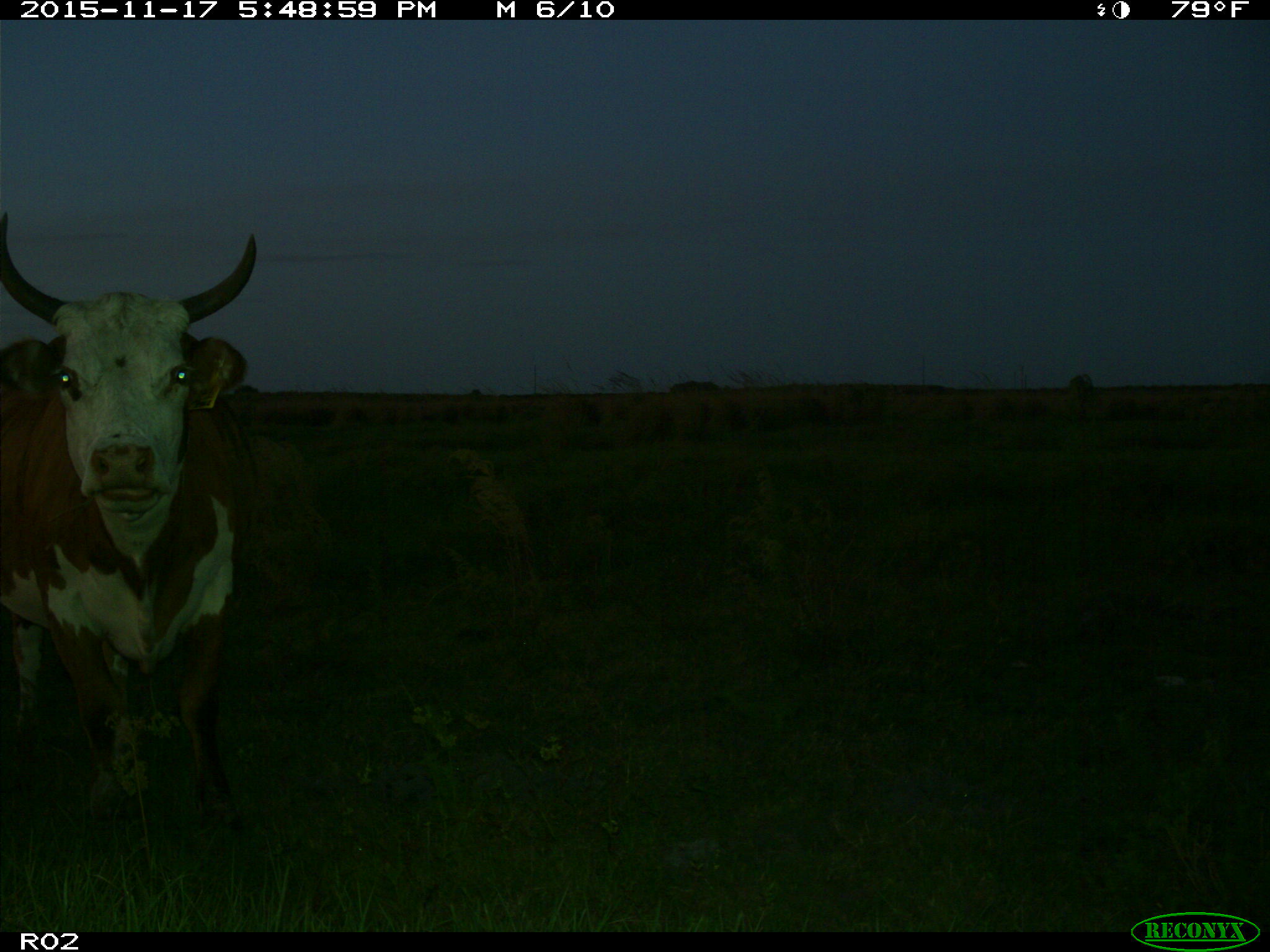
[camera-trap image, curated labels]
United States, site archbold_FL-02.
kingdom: Animalia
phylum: Chordata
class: Mammalia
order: Artiodactyla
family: Bovidae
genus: Bos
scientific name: Bos taurus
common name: domestic cow